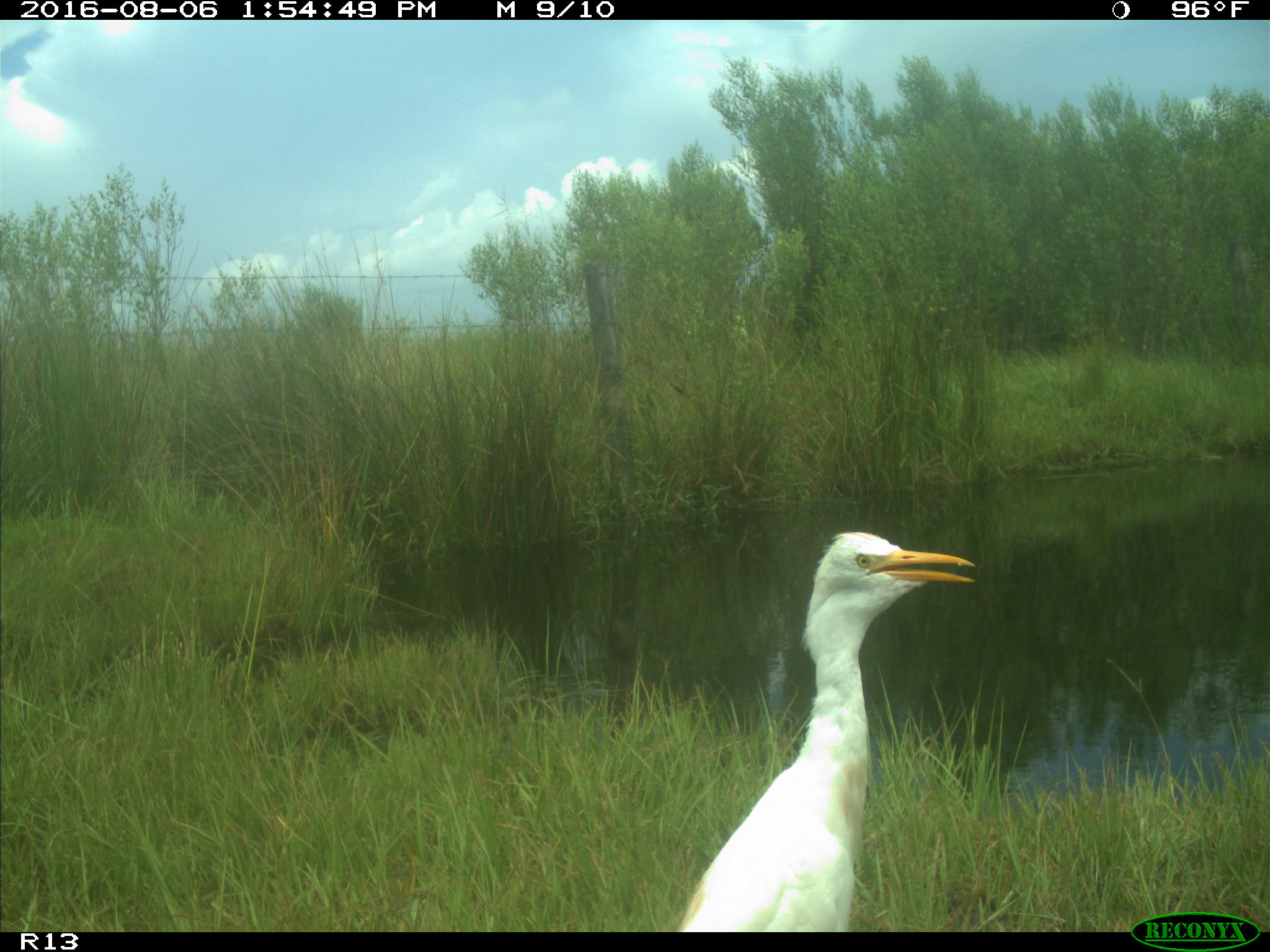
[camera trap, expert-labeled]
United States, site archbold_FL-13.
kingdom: Animalia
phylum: Chordata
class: Aves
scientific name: Aves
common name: birds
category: unidentified bird